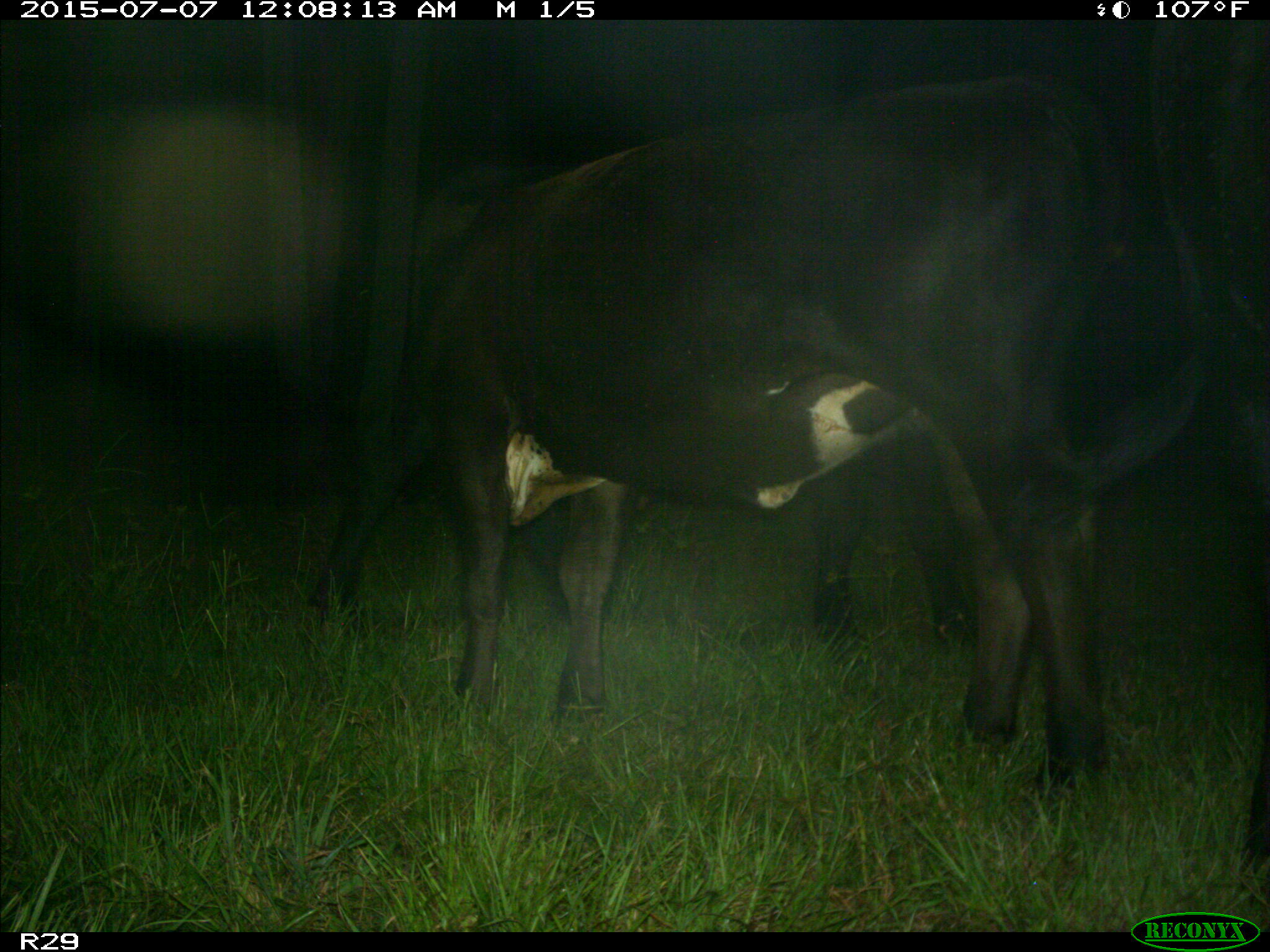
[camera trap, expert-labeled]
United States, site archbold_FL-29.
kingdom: Animalia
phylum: Chordata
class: Mammalia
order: Artiodactyla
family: Bovidae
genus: Bos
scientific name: Bos taurus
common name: domestic cow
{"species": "Bos taurus (domestic cow)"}